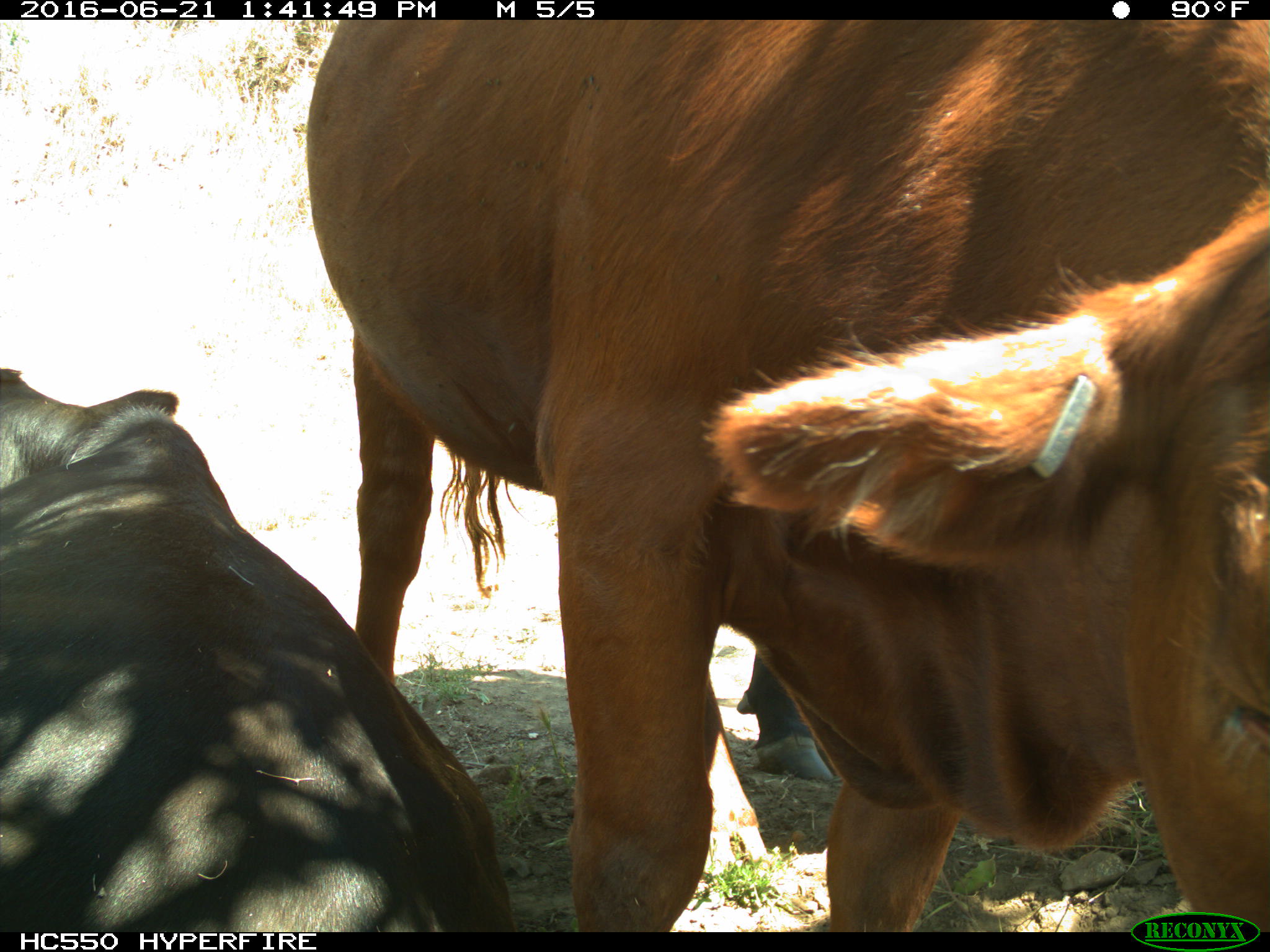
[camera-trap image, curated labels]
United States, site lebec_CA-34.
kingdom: Animalia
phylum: Chordata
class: Mammalia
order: Artiodactyla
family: Bovidae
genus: Bos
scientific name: Bos taurus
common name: domestic cow